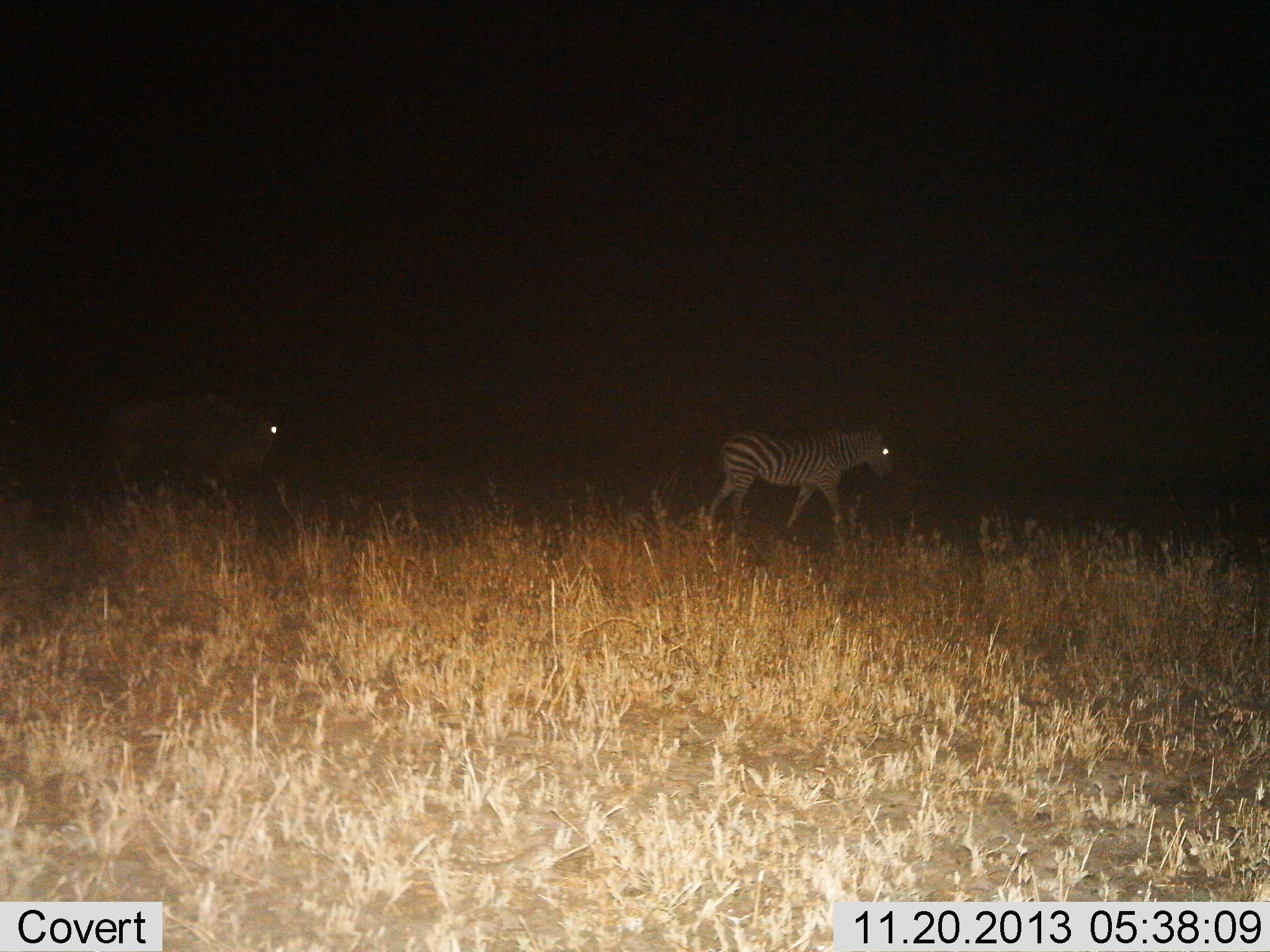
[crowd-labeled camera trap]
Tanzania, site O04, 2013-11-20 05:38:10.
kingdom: Animalia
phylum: Chordata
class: Mammalia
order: Perissodactyla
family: Equidae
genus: Equus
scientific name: Equus quagga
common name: plains zebra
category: zebra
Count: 1.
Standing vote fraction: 17%.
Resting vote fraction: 0%.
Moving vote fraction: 83%.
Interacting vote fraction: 0%.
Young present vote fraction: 0%.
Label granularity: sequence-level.